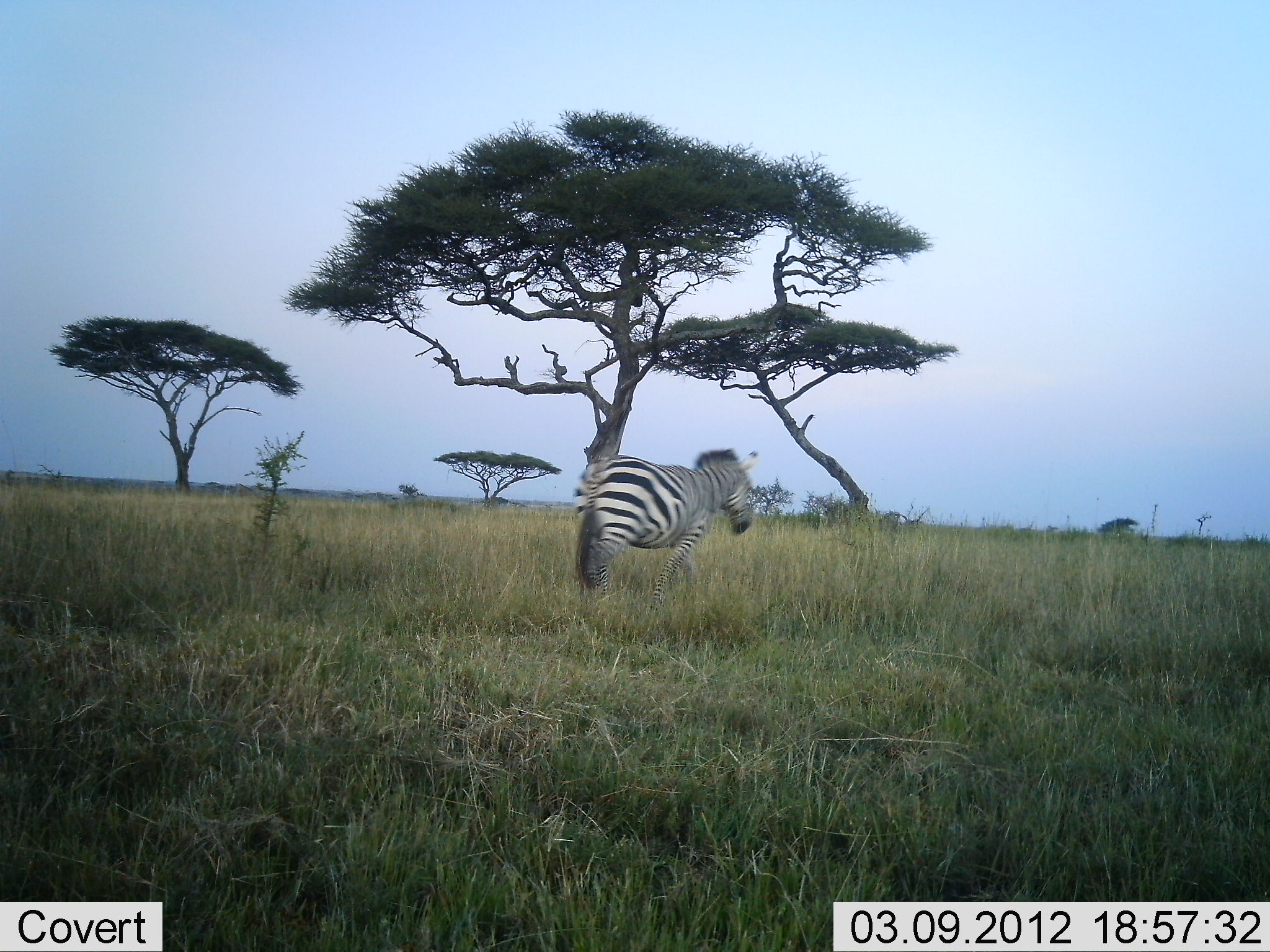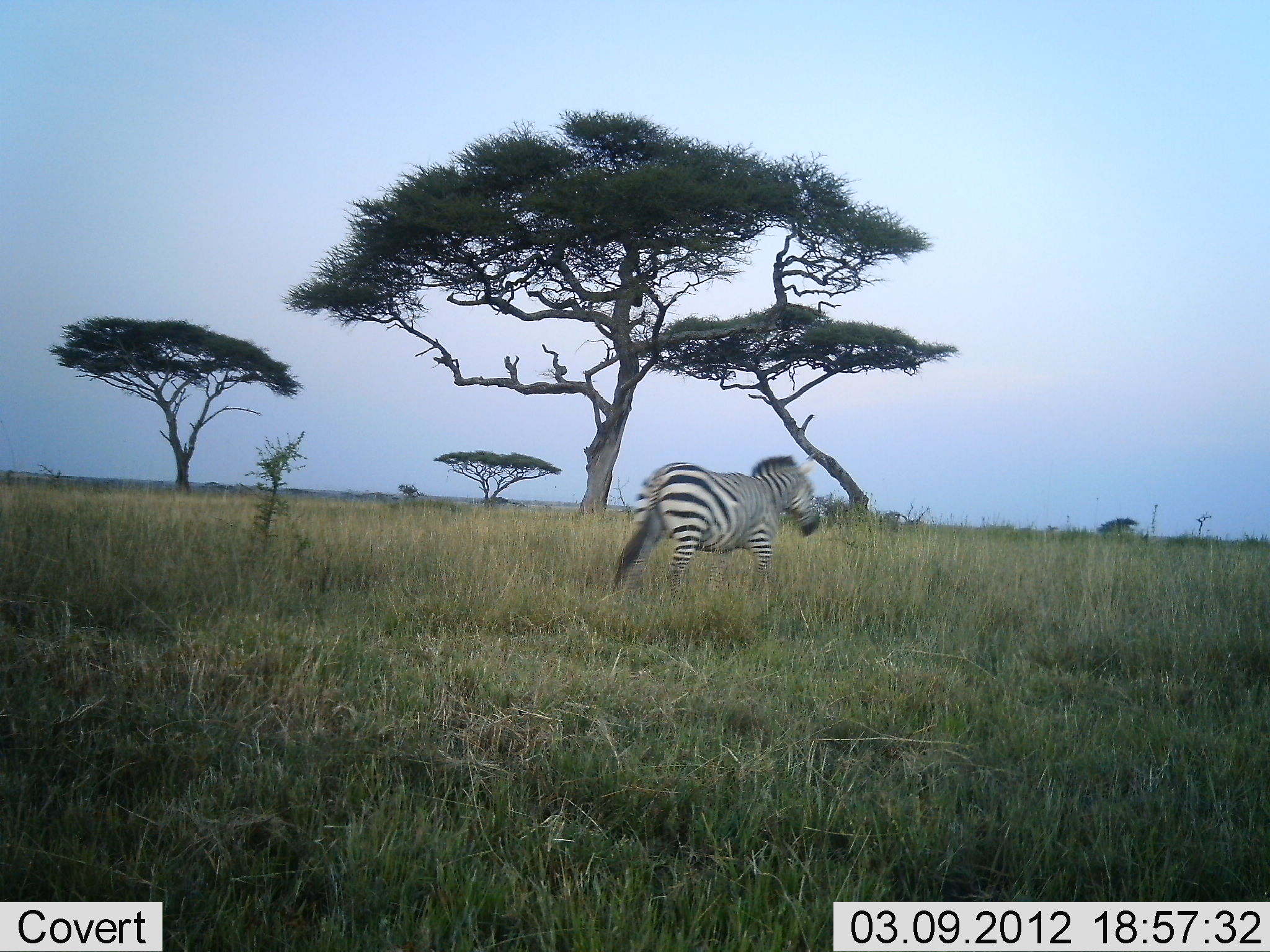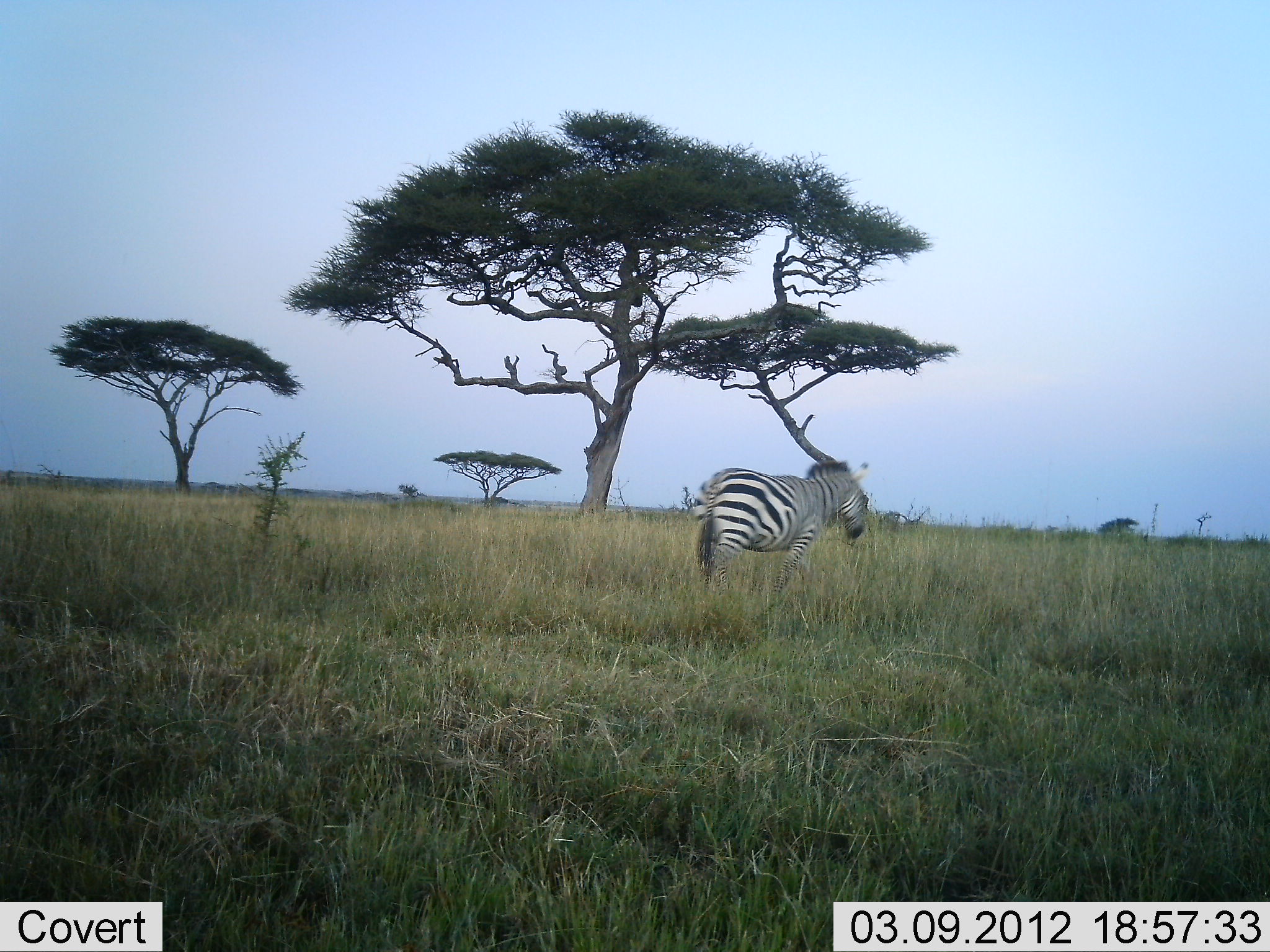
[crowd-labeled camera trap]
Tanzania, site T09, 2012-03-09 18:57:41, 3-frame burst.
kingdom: Animalia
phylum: Chordata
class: Mammalia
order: Perissodactyla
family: Equidae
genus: Equus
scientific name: Equus quagga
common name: plains zebra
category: zebra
Zebra (plains zebra) (Equus quagga), count 1. Behavior (volunteer vote fractions): standing 0%, resting 0%, moving 100%, interacting 0%. Young present (vote fraction): 0%. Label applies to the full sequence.